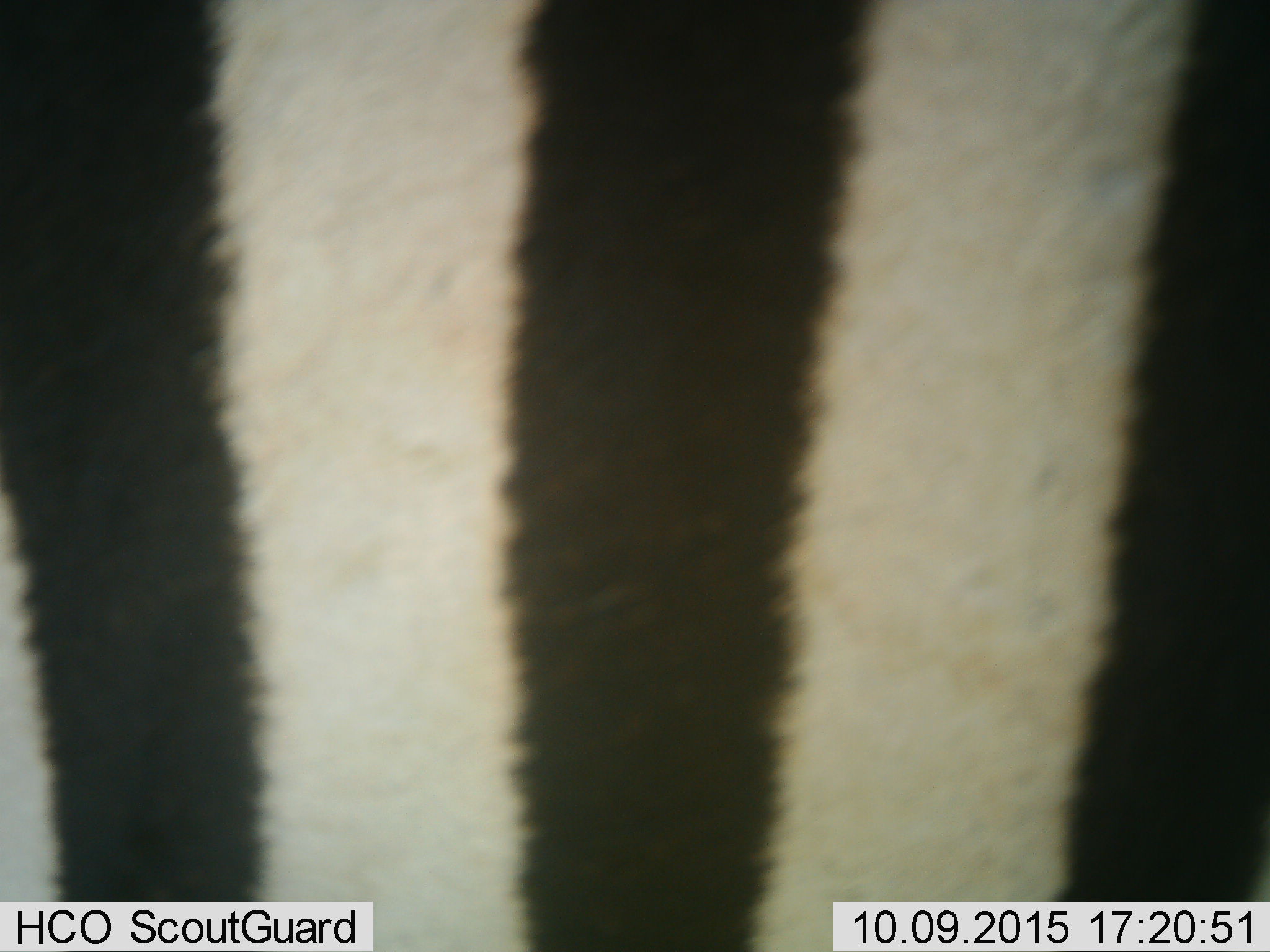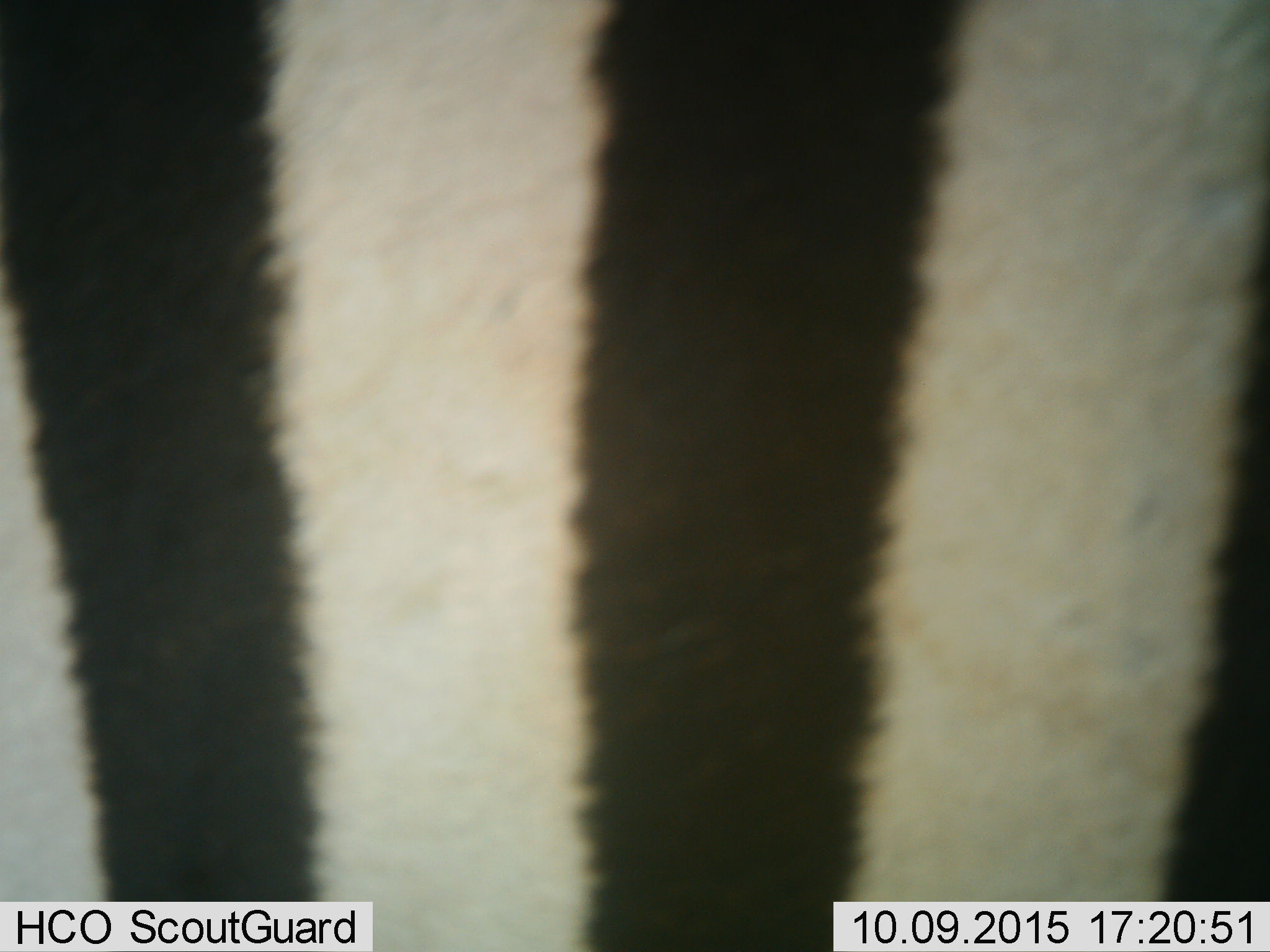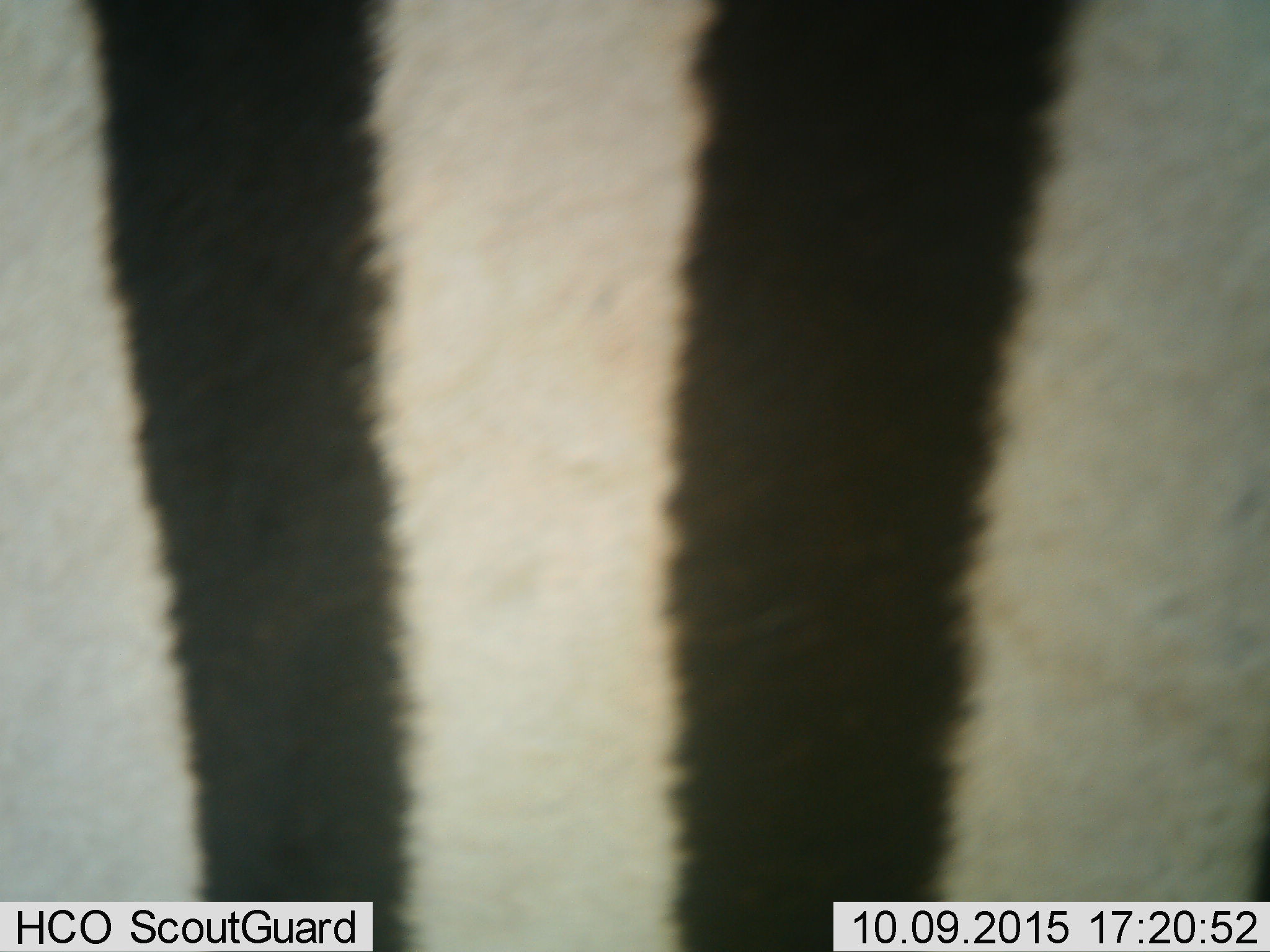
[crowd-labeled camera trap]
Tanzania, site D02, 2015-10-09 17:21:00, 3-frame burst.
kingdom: Animalia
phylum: Chordata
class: Mammalia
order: Perissodactyla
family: Equidae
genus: Equus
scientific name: Equus quagga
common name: plains zebra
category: zebra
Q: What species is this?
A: Zebra (plains zebra) (Equus quagga).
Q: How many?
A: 1.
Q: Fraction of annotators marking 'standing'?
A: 65%.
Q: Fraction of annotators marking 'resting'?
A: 6%.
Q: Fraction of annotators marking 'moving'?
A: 29%.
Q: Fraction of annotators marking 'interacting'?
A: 0%.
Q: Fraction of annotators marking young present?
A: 0%.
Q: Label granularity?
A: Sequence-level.